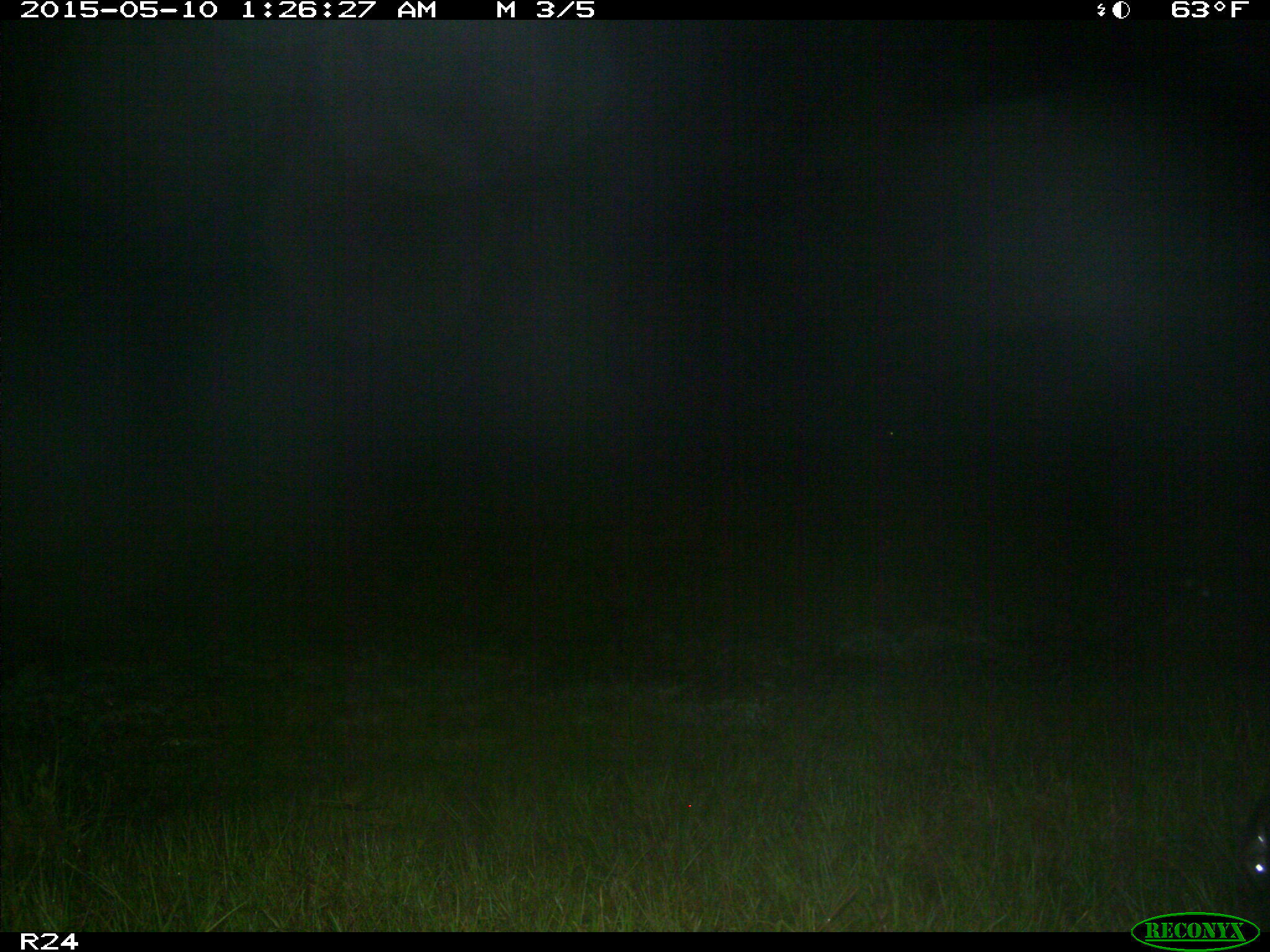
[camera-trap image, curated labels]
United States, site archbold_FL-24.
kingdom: Animalia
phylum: Chordata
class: Mammalia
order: Artiodactyla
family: Bovidae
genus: Bos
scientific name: Bos taurus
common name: domestic cow